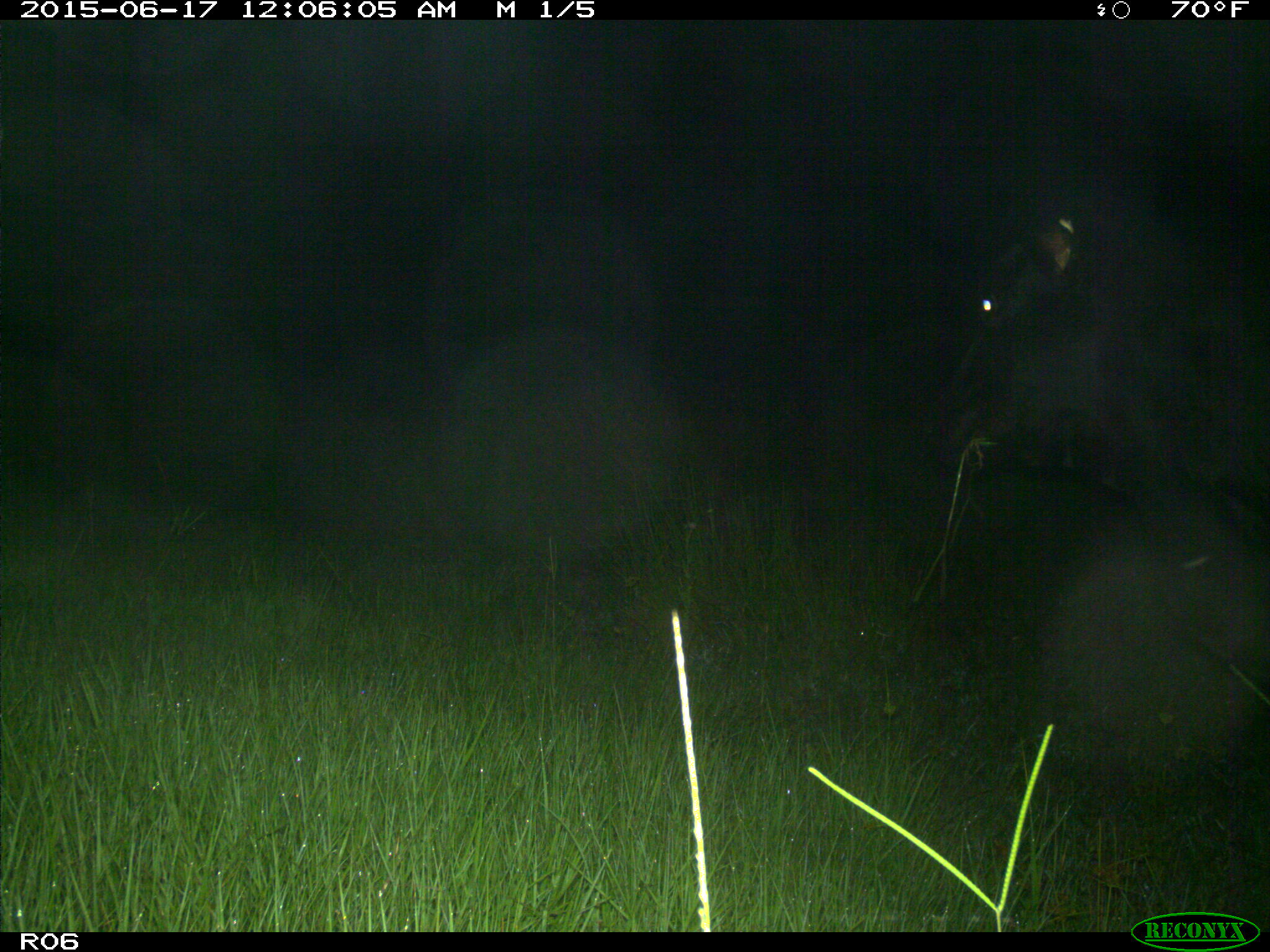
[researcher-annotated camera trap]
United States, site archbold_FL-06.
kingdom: Animalia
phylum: Chordata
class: Mammalia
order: Artiodactyla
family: Bovidae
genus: Bos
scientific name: Bos taurus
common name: domestic cow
Bos taurus (domestic cow).